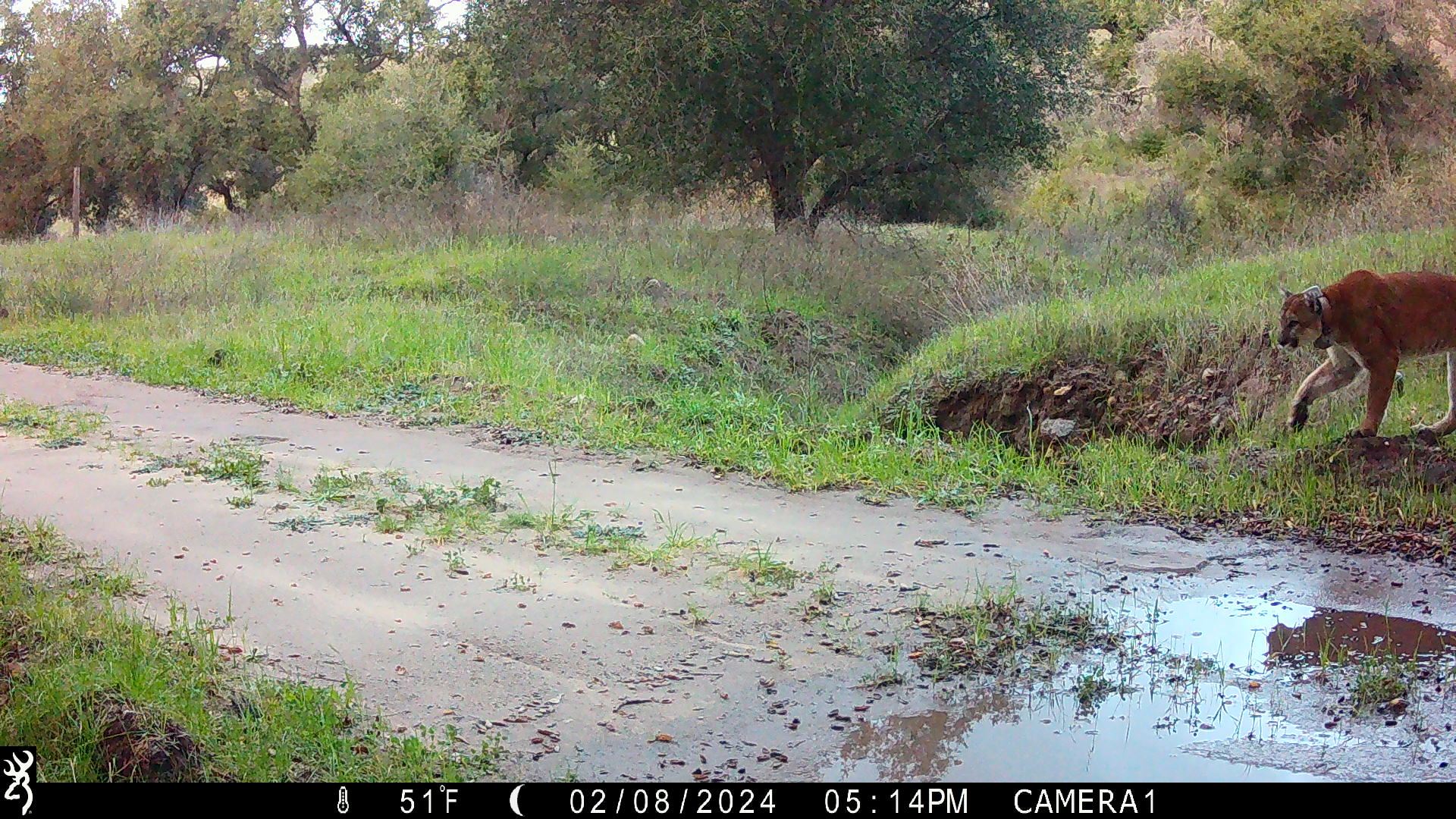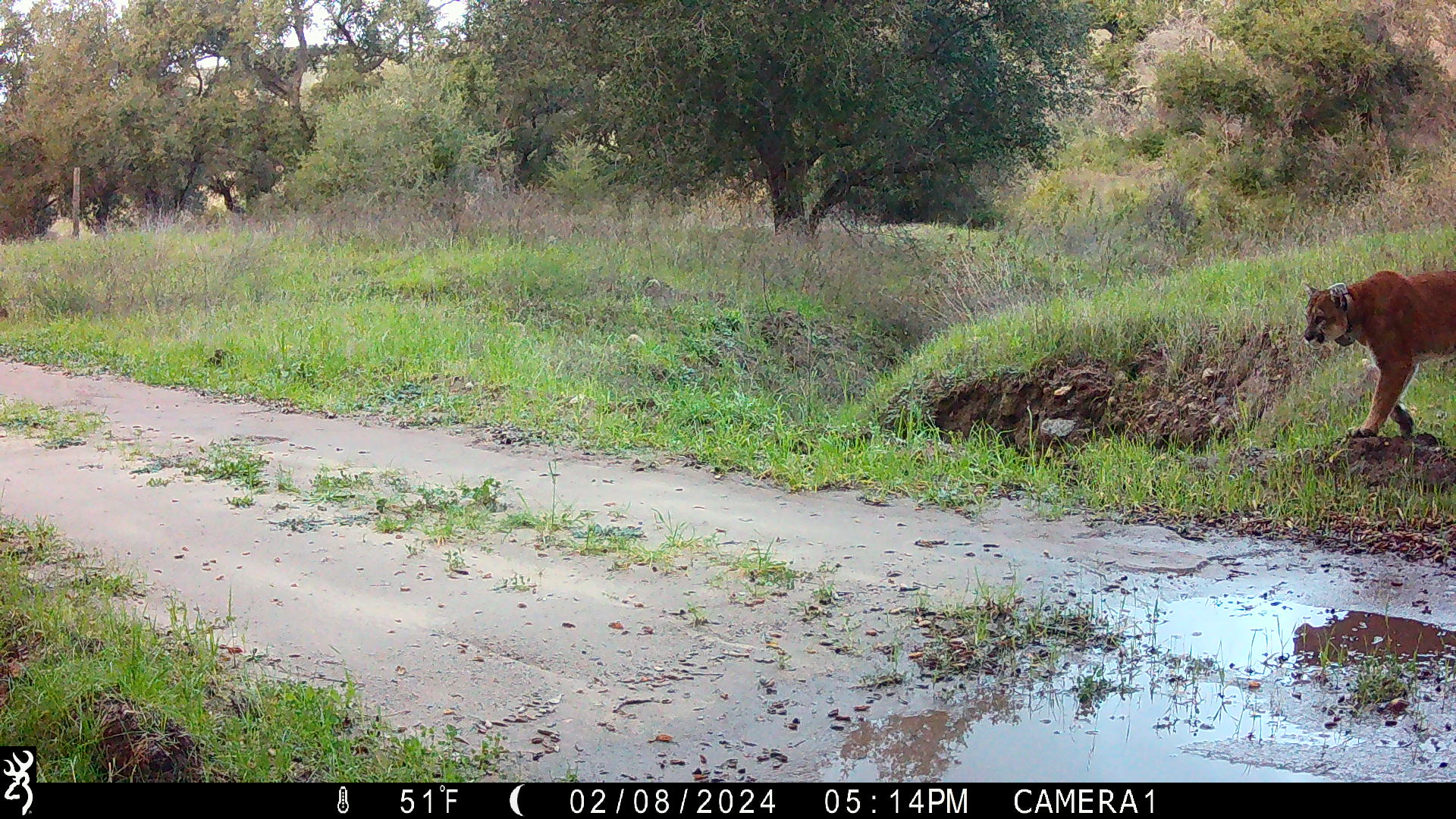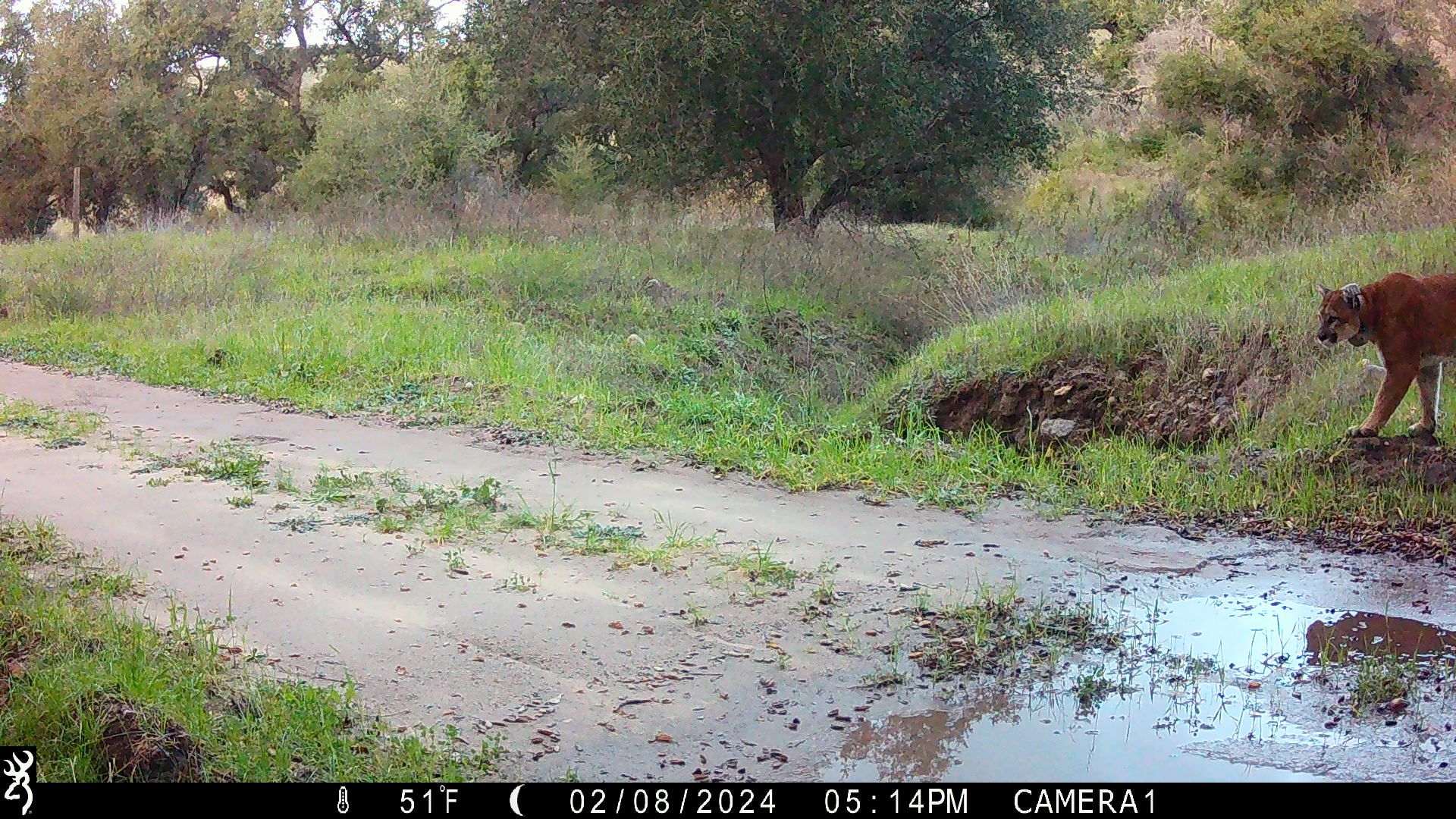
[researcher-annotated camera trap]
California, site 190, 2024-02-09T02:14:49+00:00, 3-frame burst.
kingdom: Animalia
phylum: Chordata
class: Mammalia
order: Carnivora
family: Felidae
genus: Puma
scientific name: Puma concolor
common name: puma